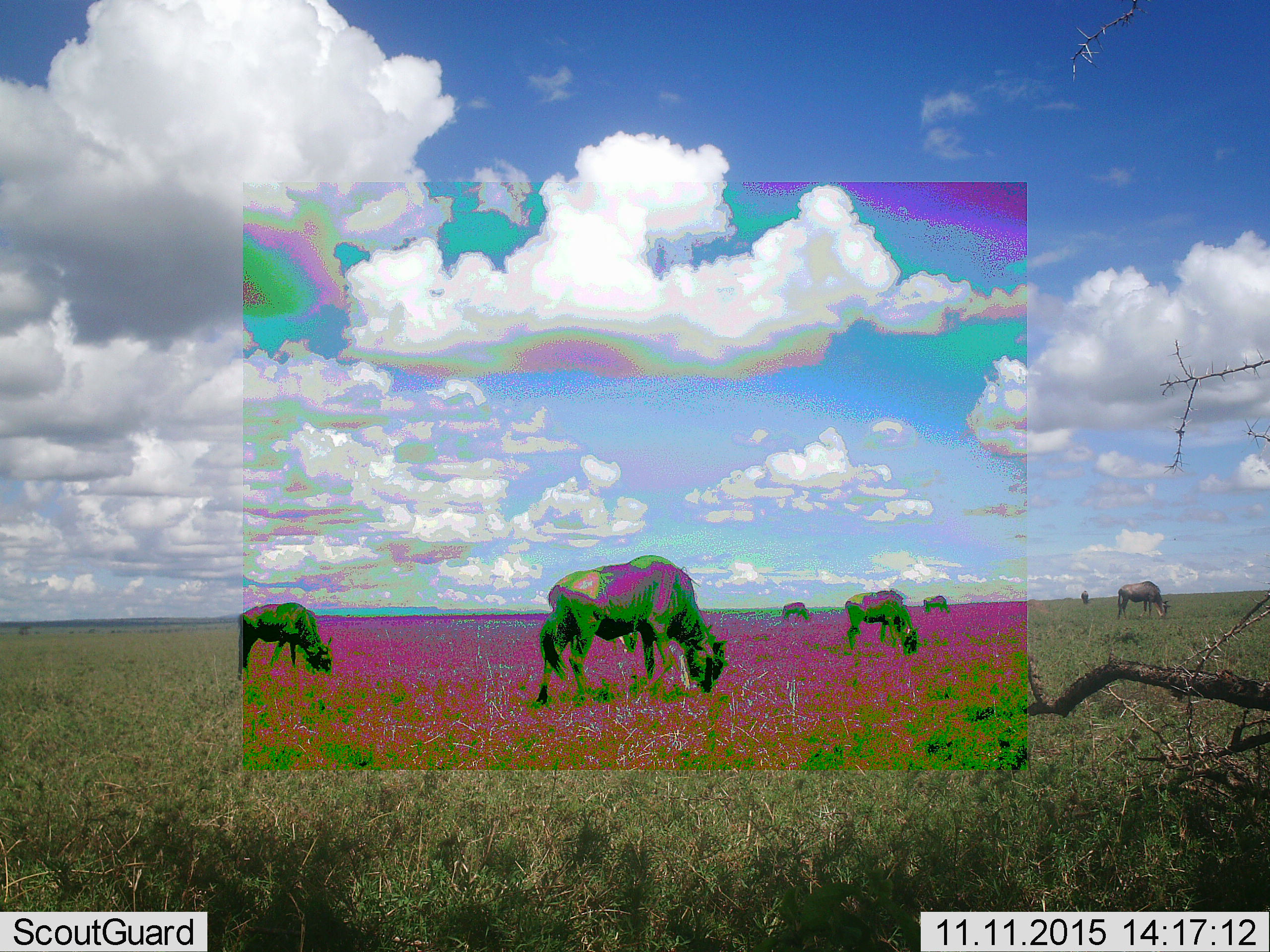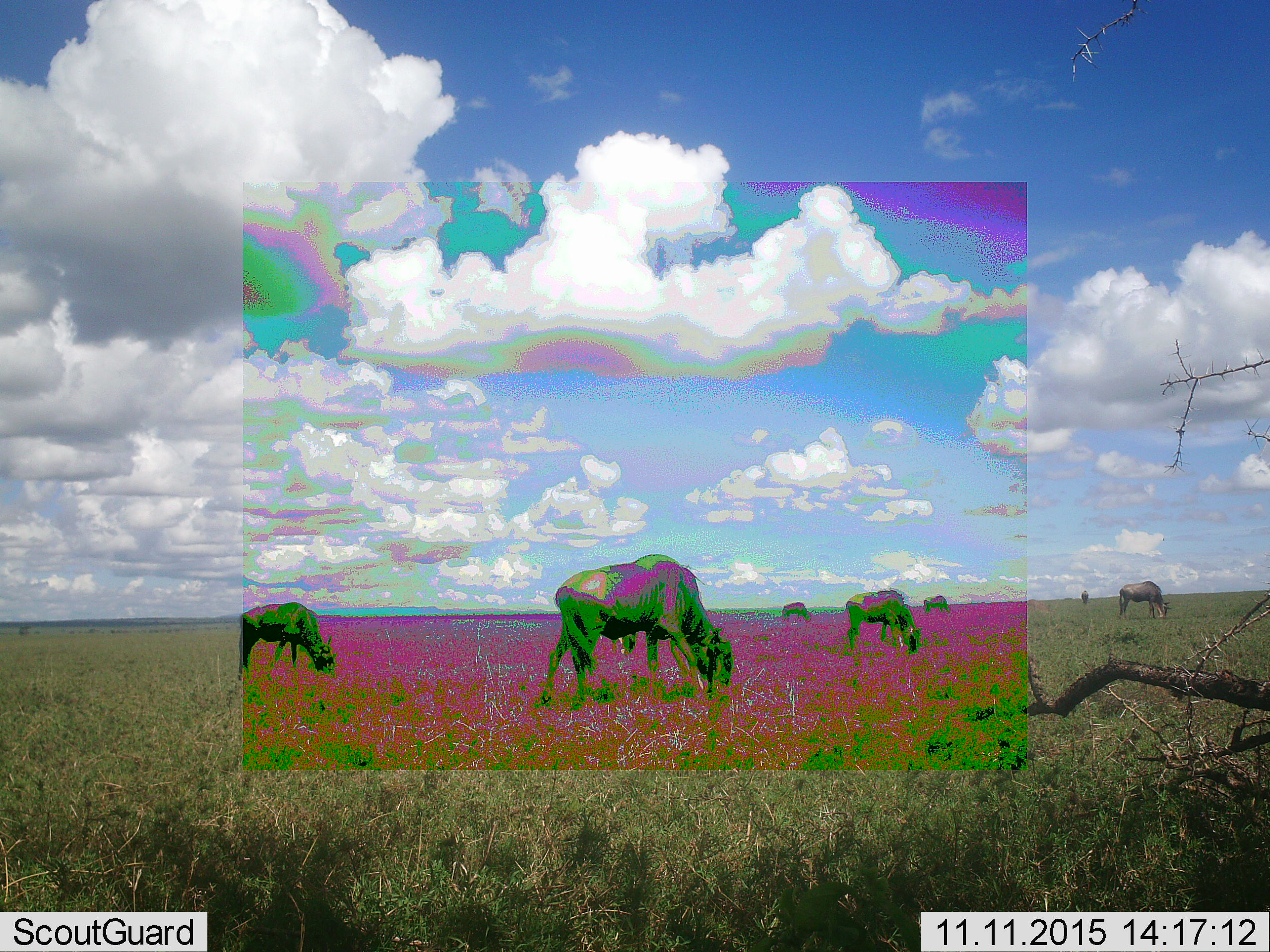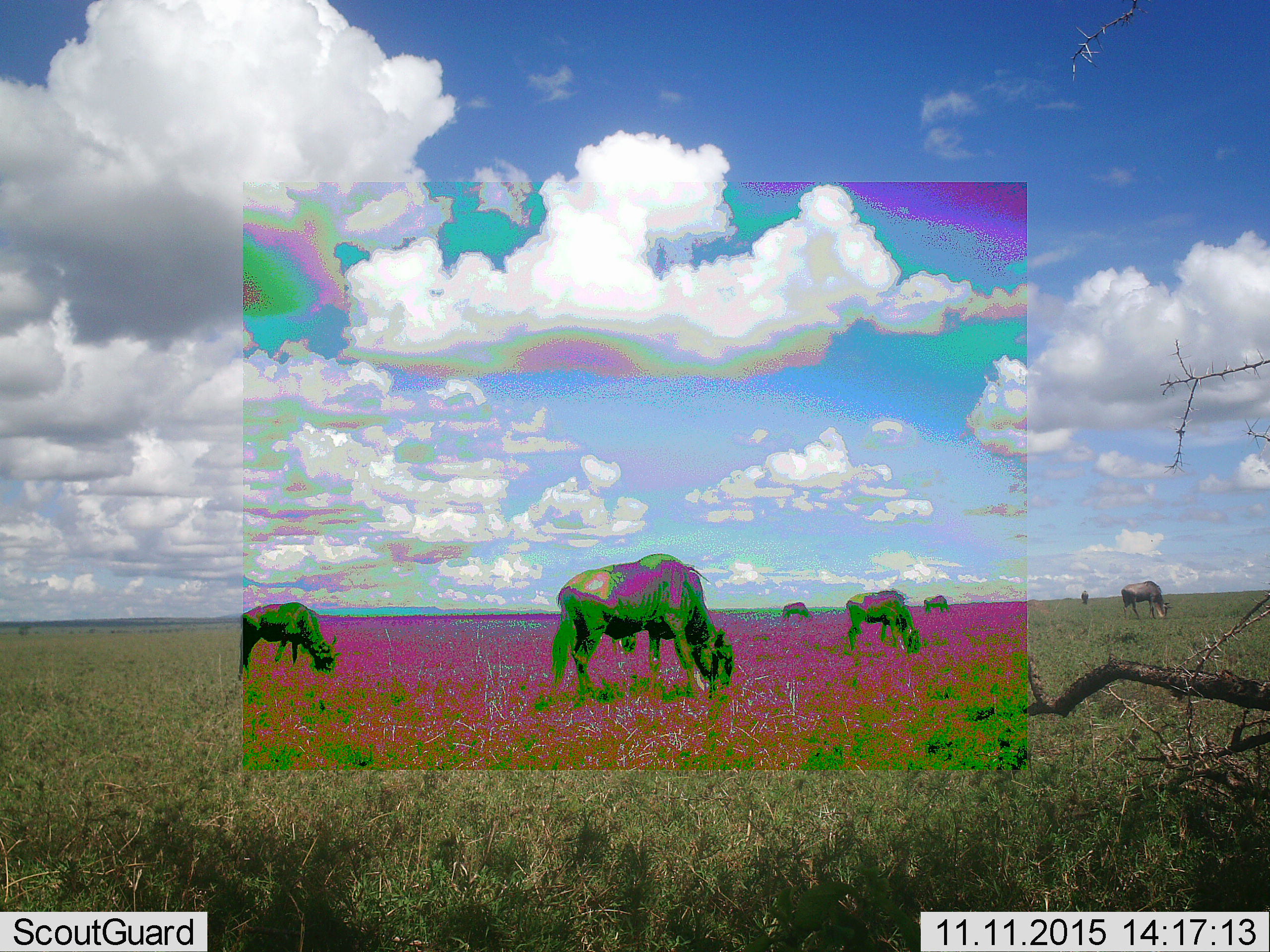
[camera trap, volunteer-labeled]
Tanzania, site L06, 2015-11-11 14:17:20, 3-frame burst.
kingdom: Animalia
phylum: Chordata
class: Mammalia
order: Artiodactyla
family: Bovidae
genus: Connochaetes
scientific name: Connochaetes taurinus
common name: blue wildebeest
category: wildebeest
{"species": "wildebeest (blue wildebeest) (Connochaetes taurinus)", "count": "7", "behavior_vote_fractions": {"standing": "43%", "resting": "0%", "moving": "0%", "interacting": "0%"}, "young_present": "0%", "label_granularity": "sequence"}